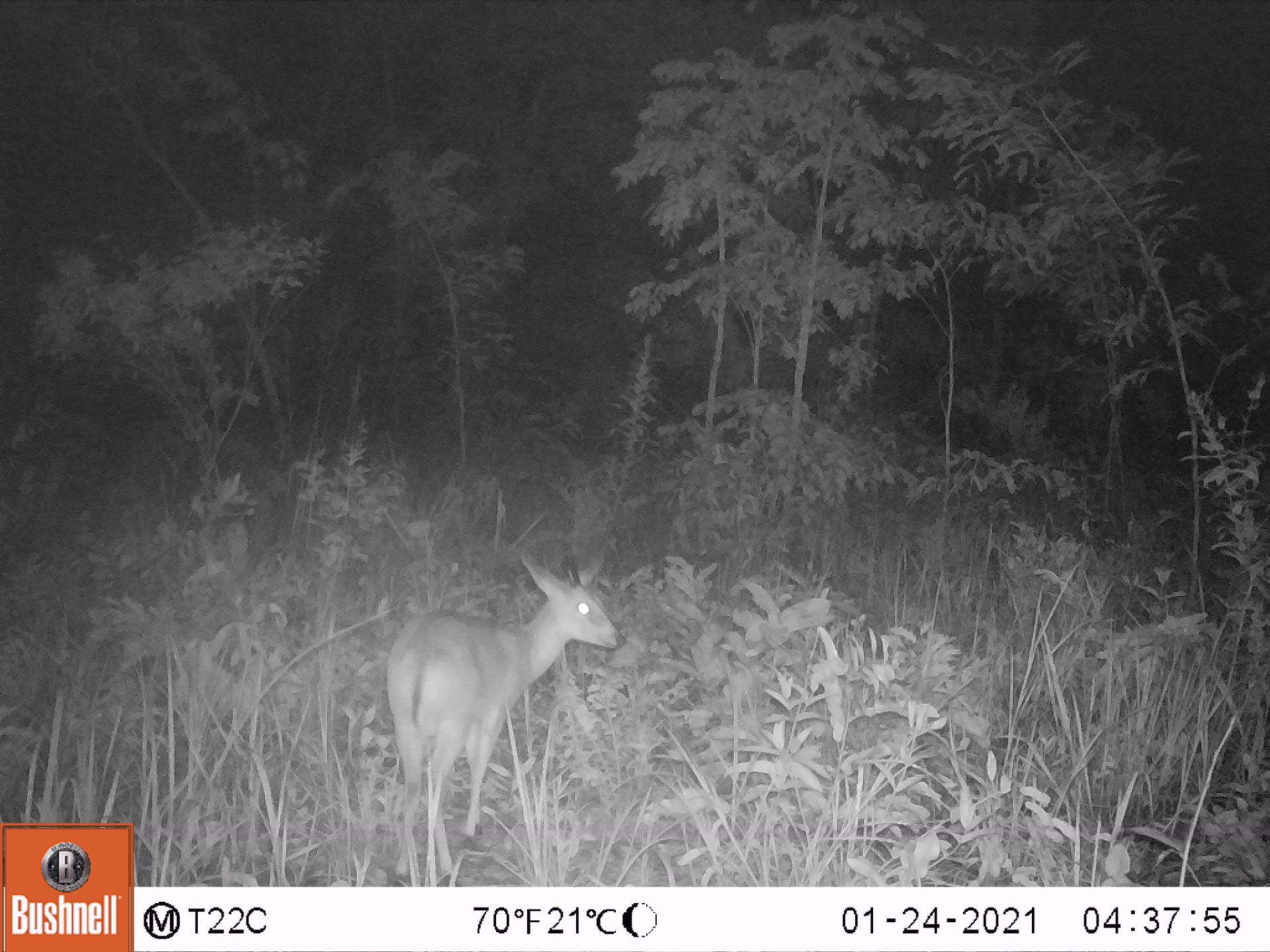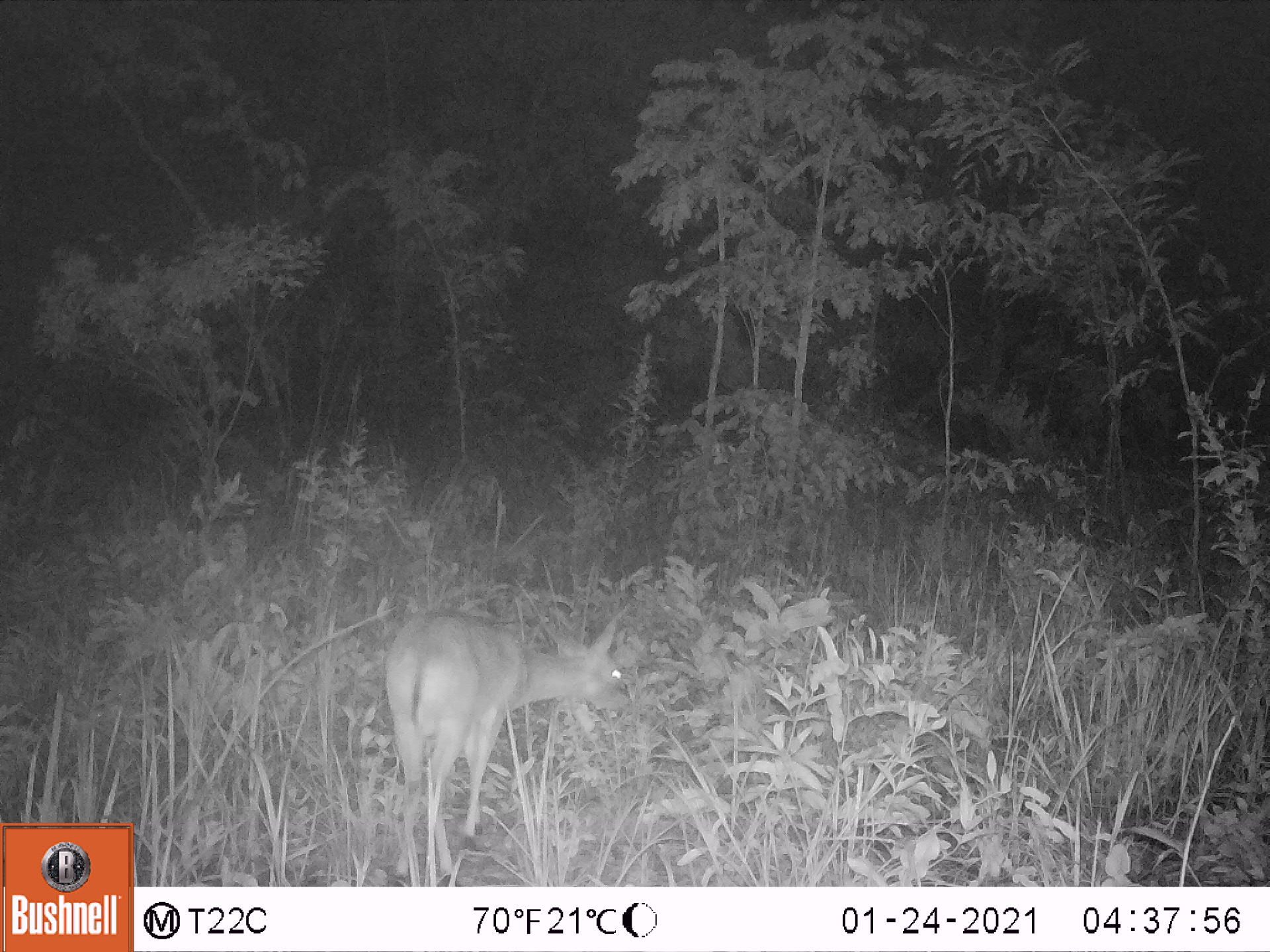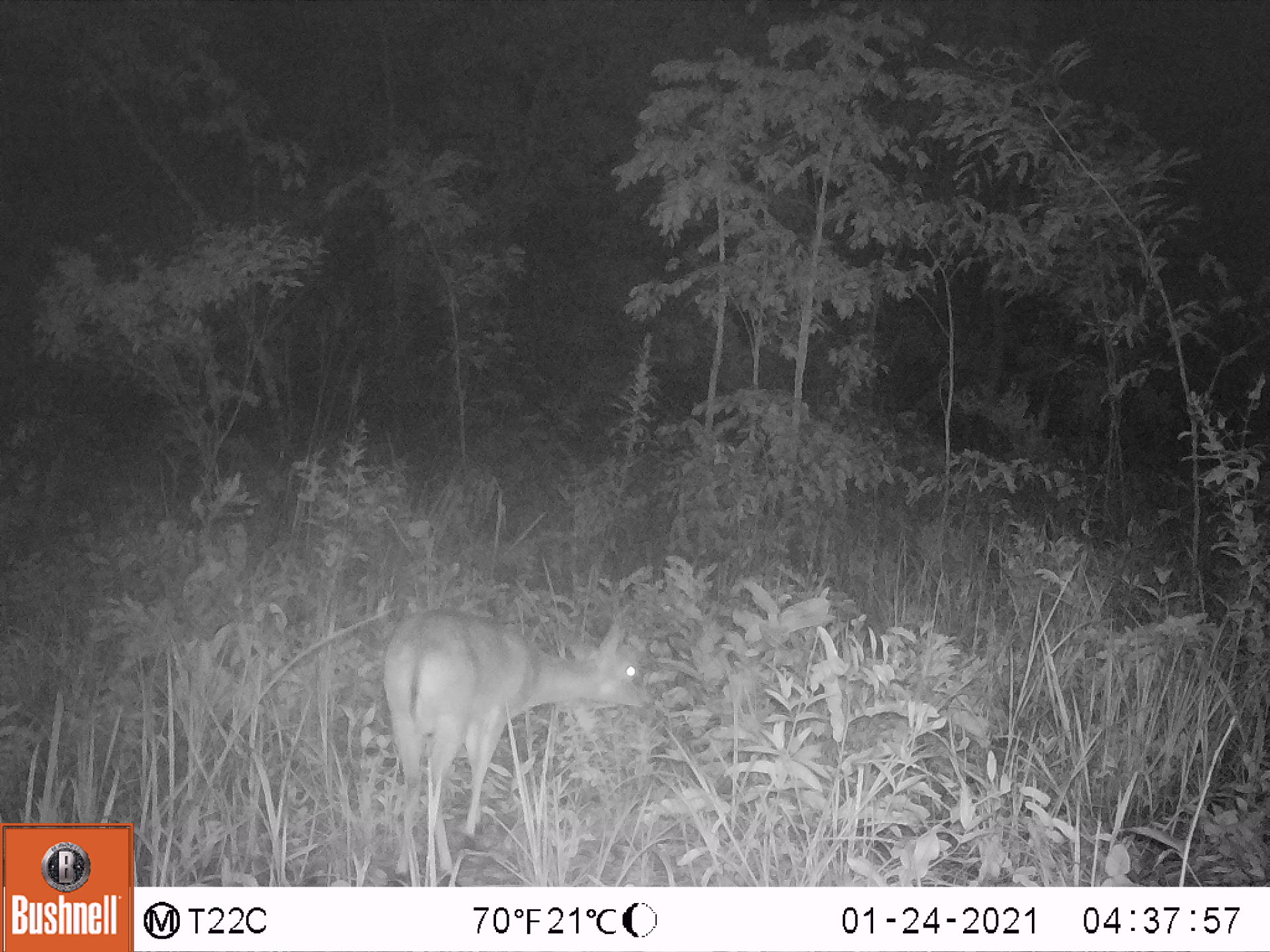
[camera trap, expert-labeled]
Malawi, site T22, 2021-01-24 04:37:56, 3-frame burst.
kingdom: Animalia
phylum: Chordata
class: Mammalia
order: Artiodactyla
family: Bovidae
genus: Sylvicapra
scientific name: Sylvicapra grimmia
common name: common duiker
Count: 1.